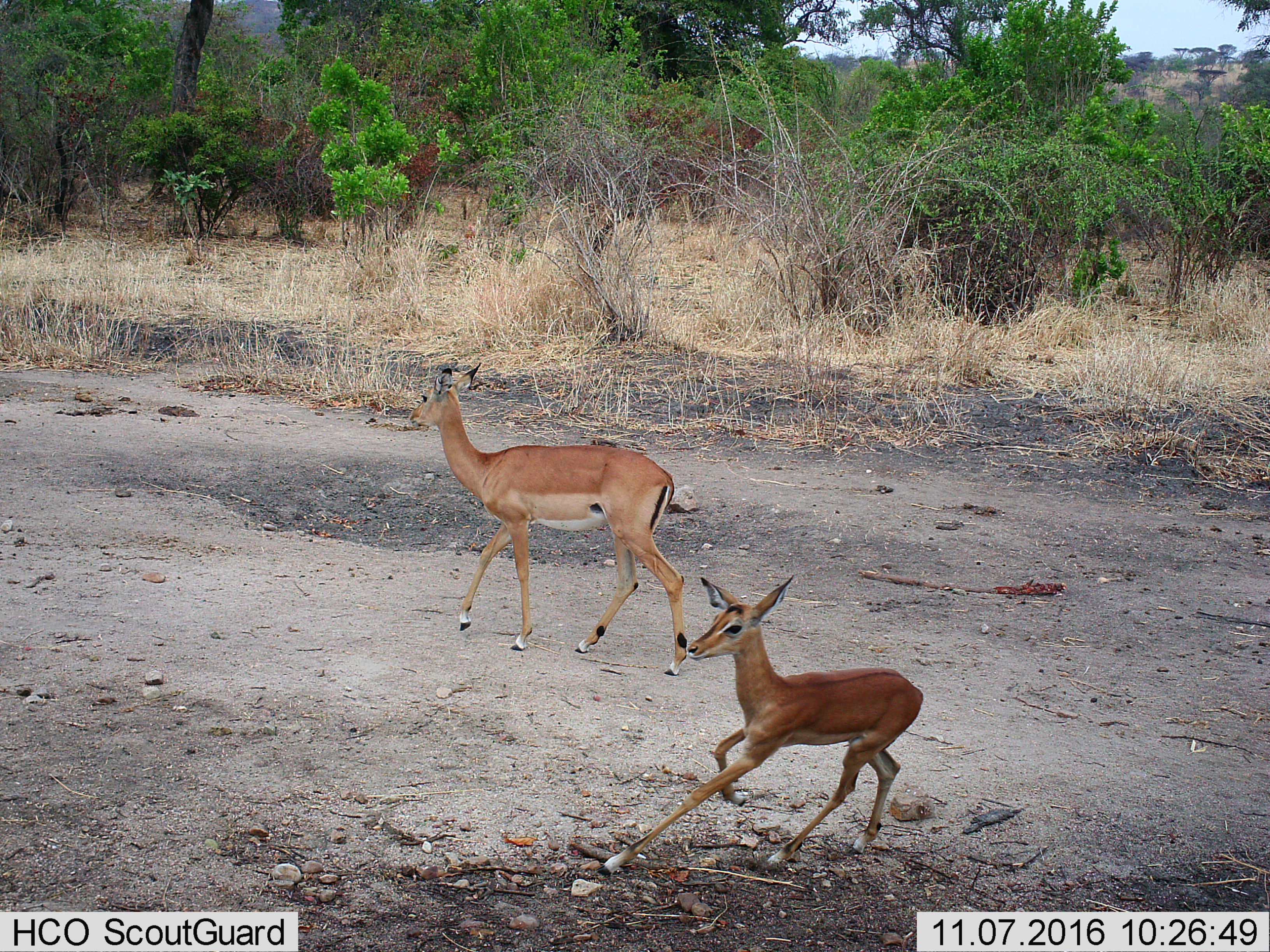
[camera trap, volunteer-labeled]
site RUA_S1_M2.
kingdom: Animalia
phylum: Chordata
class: Mammalia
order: Artiodactyla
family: Bovidae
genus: Aepyceros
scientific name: Aepyceros melampus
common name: impala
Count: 2.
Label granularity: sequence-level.